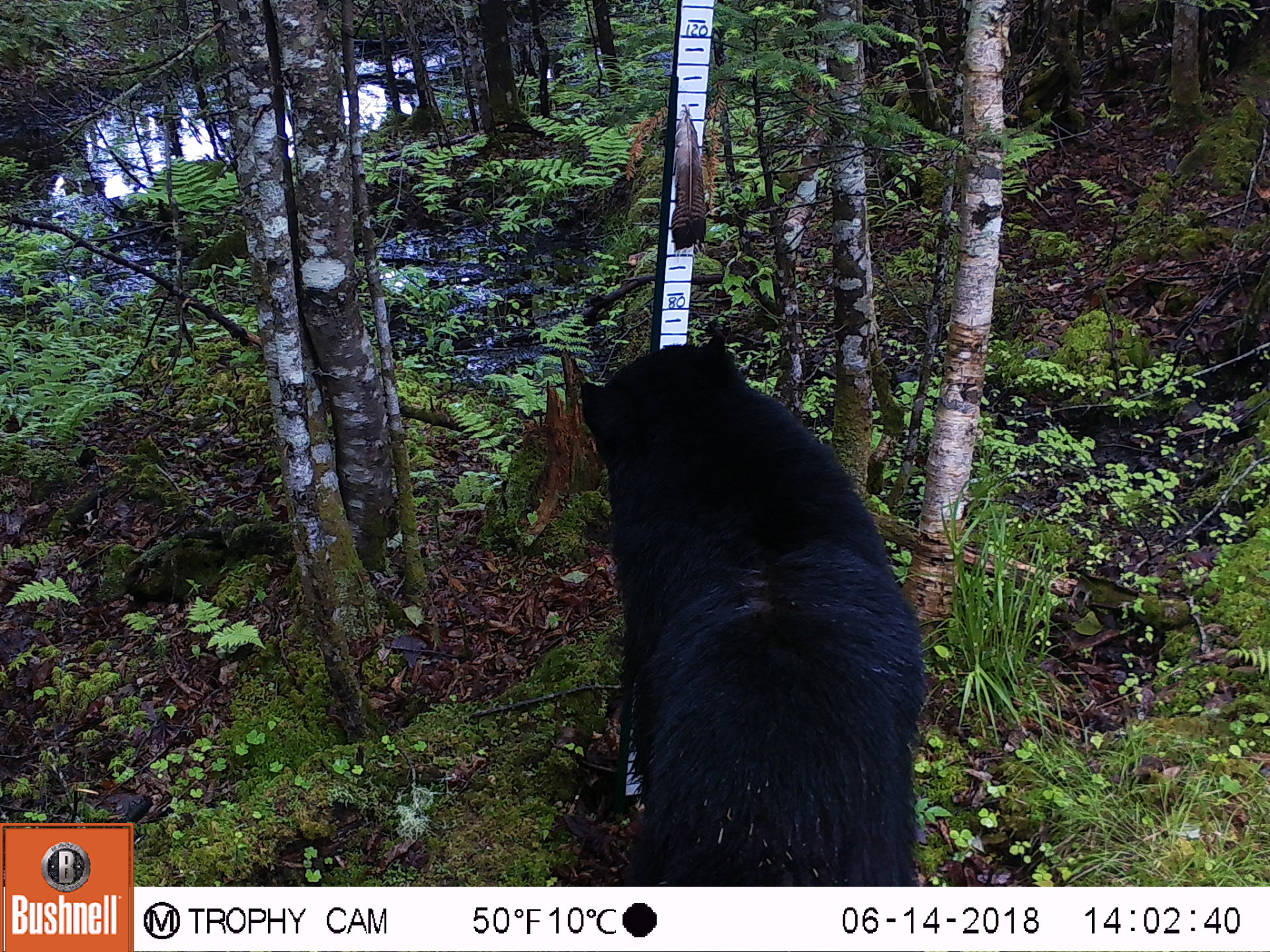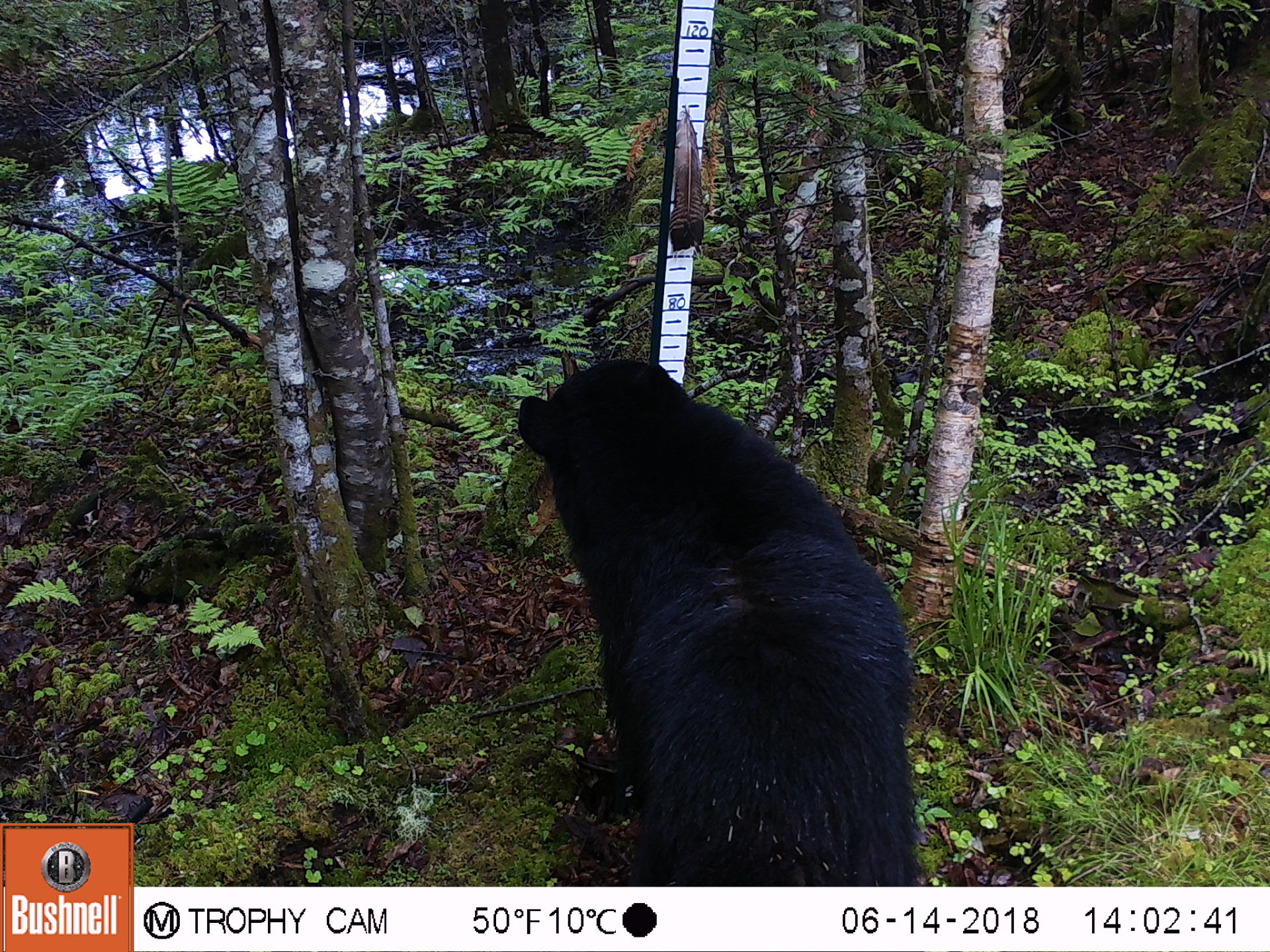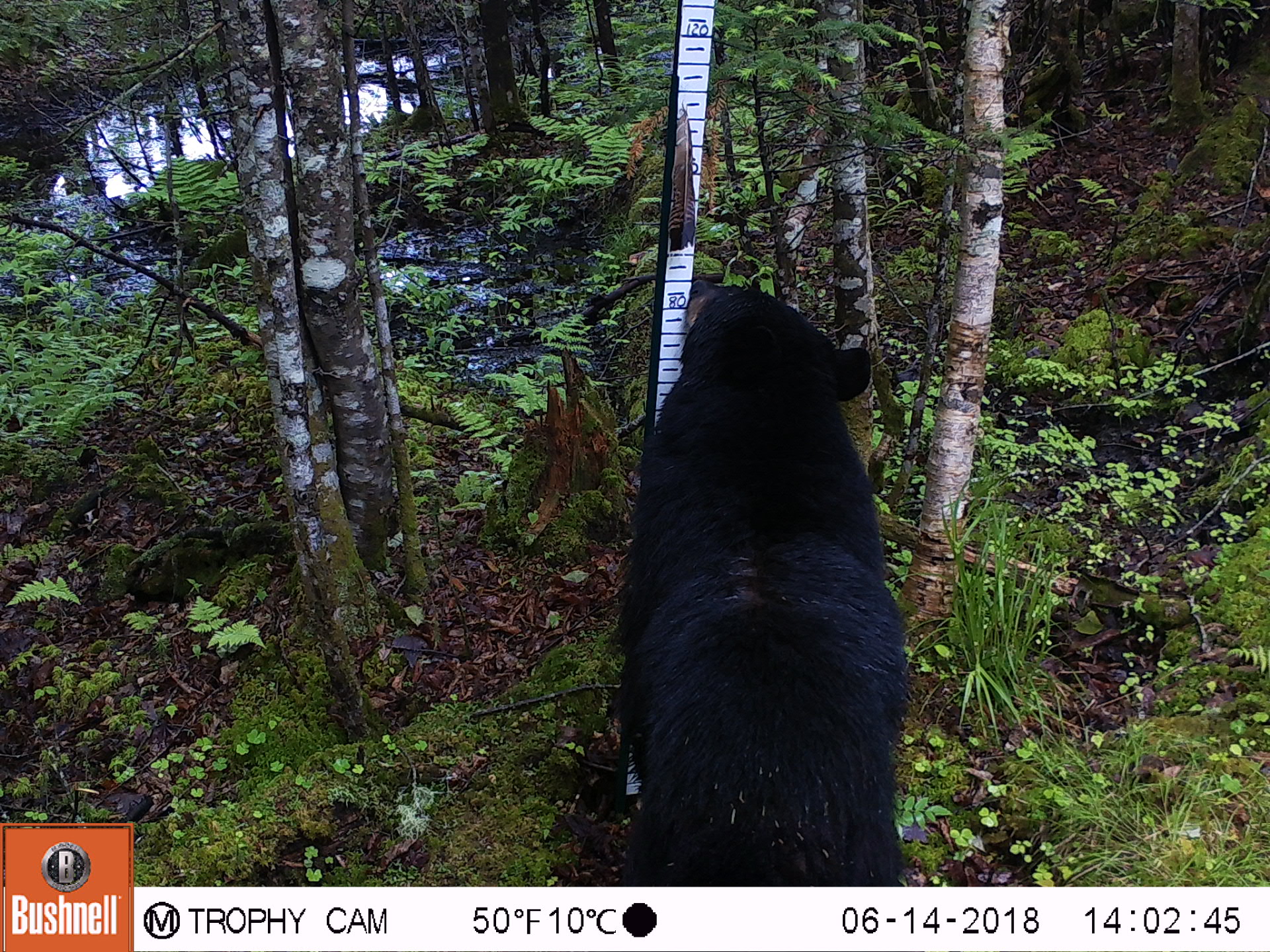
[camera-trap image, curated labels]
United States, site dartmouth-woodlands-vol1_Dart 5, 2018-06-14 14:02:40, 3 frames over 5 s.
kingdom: Animalia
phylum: Chordata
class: Mammalia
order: Carnivora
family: Ursidae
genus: Ursus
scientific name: Ursus americanus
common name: black bear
Black bear (Ursus americanus).